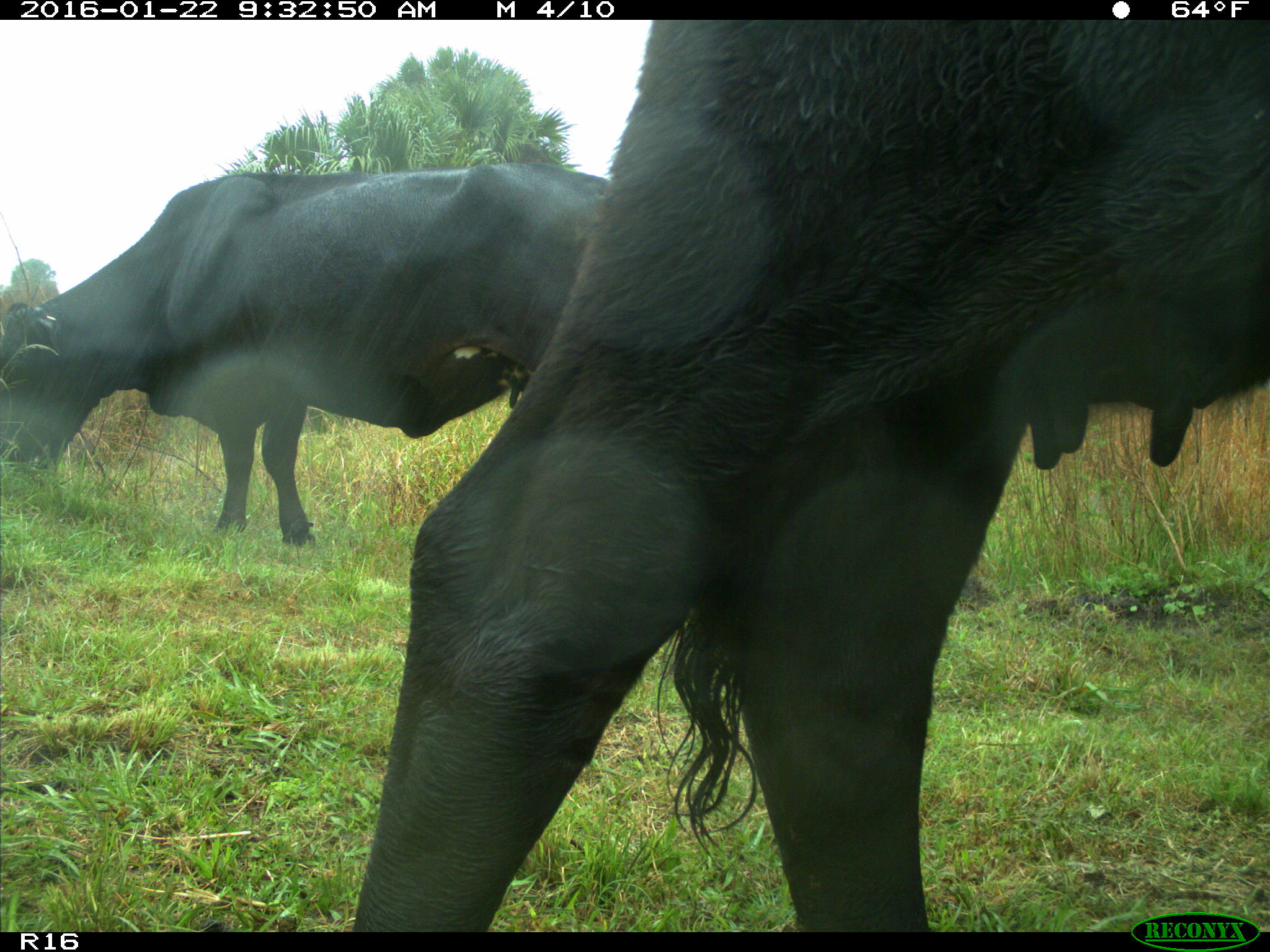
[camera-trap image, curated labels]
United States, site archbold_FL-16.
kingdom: Animalia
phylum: Chordata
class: Mammalia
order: Artiodactyla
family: Bovidae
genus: Bos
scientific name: Bos taurus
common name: domestic cow